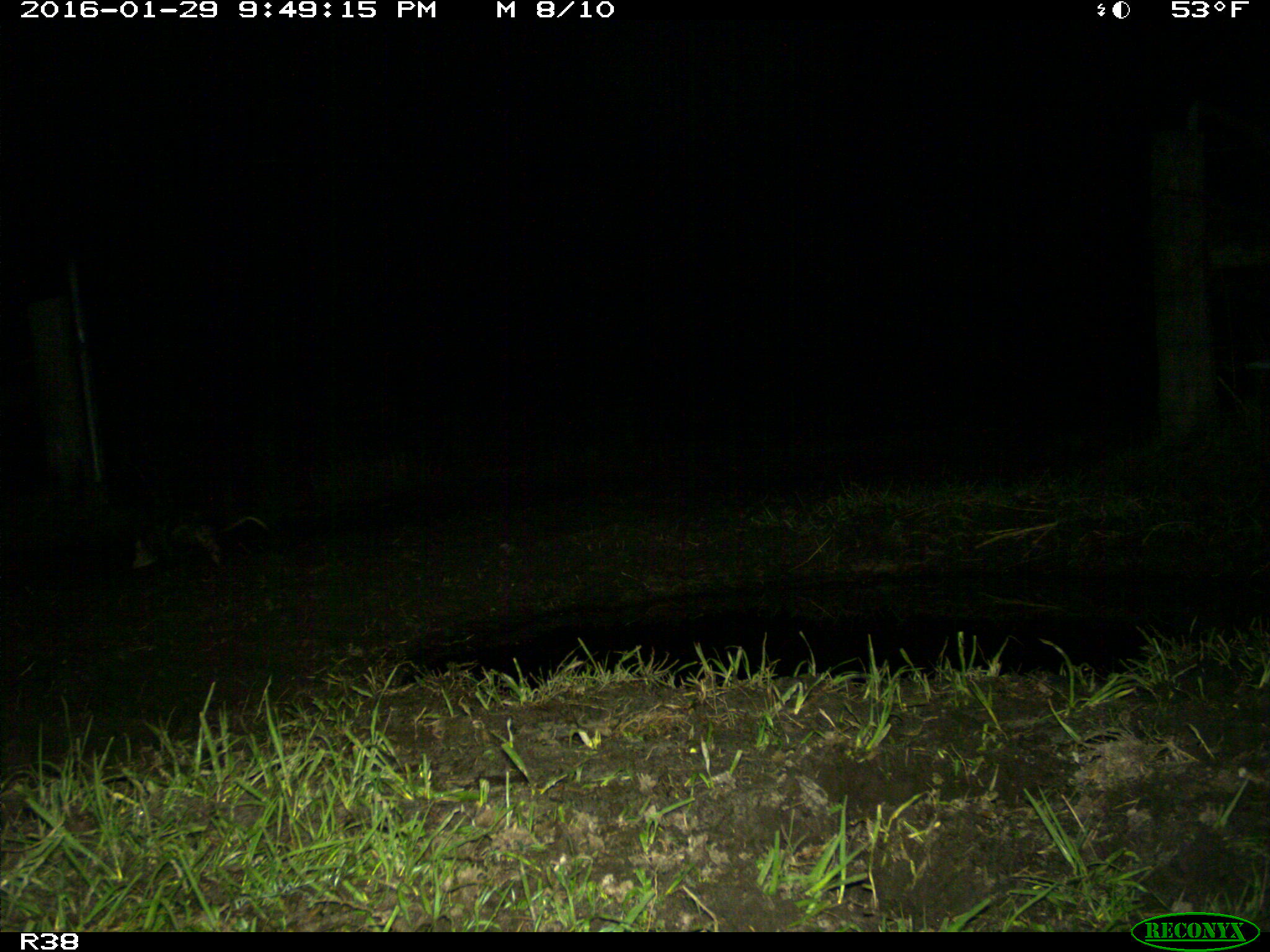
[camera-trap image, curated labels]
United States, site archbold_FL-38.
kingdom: Animalia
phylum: Chordata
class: Mammalia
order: Didelphimorphia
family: Didelphidae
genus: Didelphis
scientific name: Didelphis virginiana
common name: virginia opossum